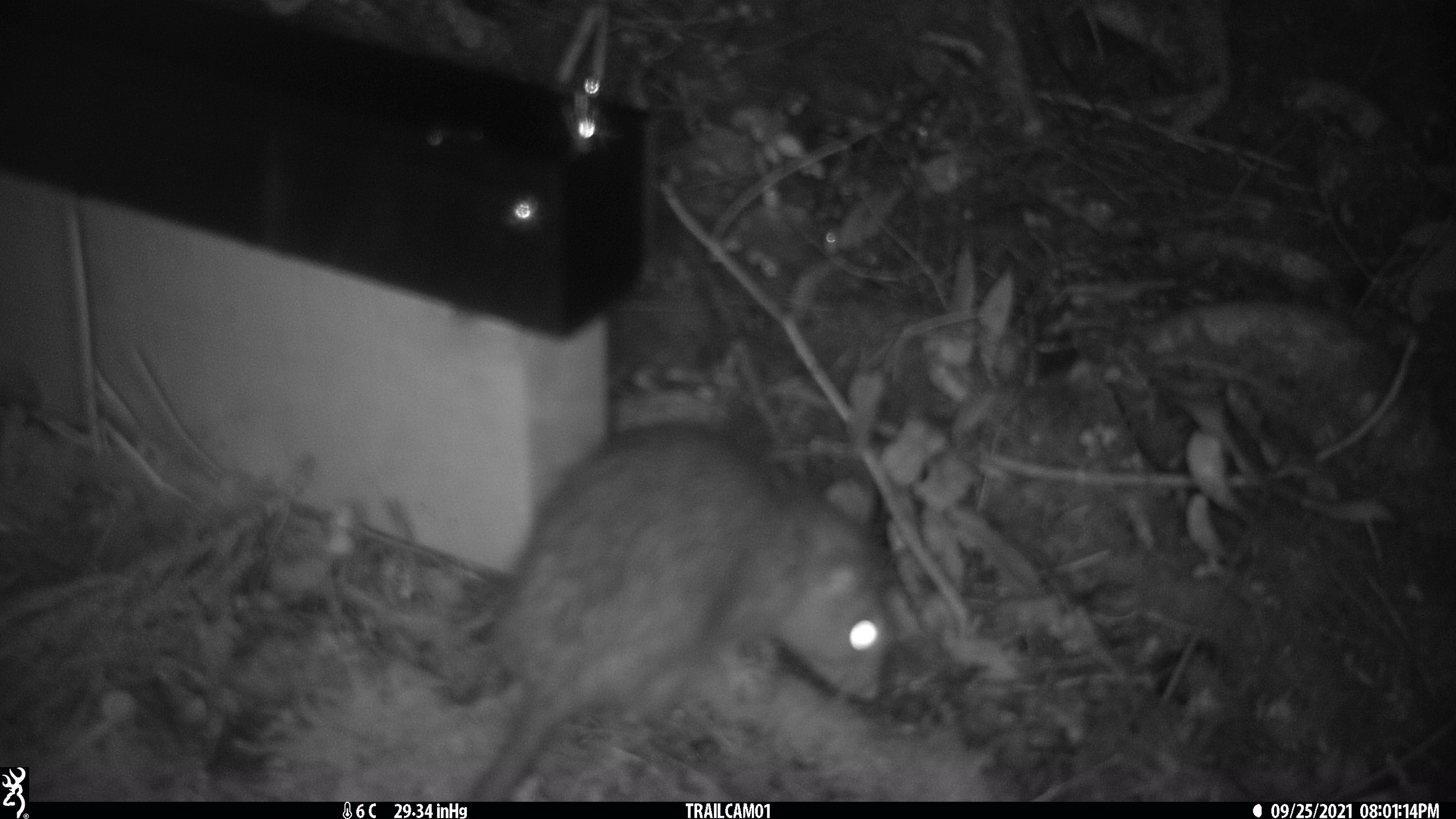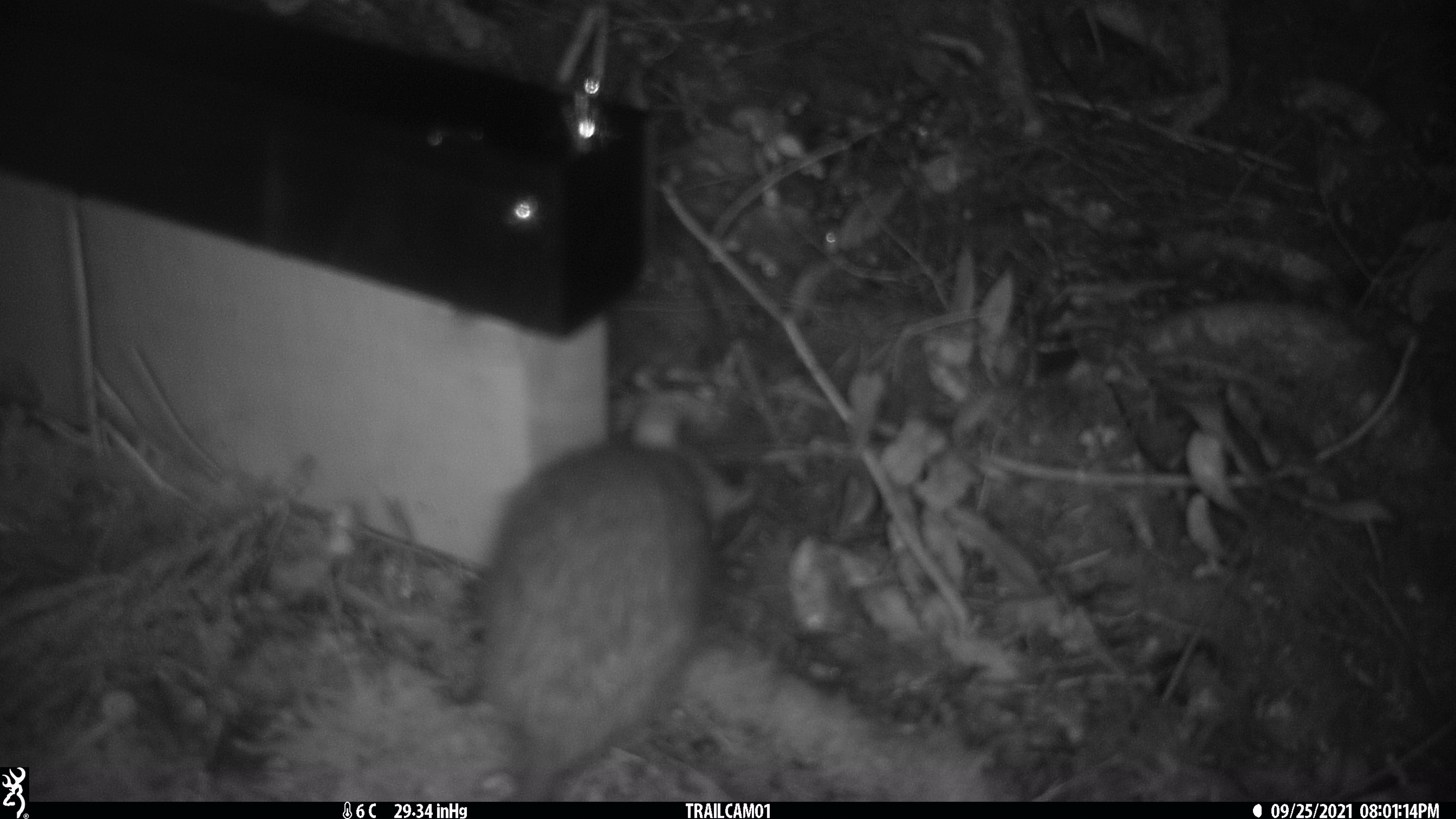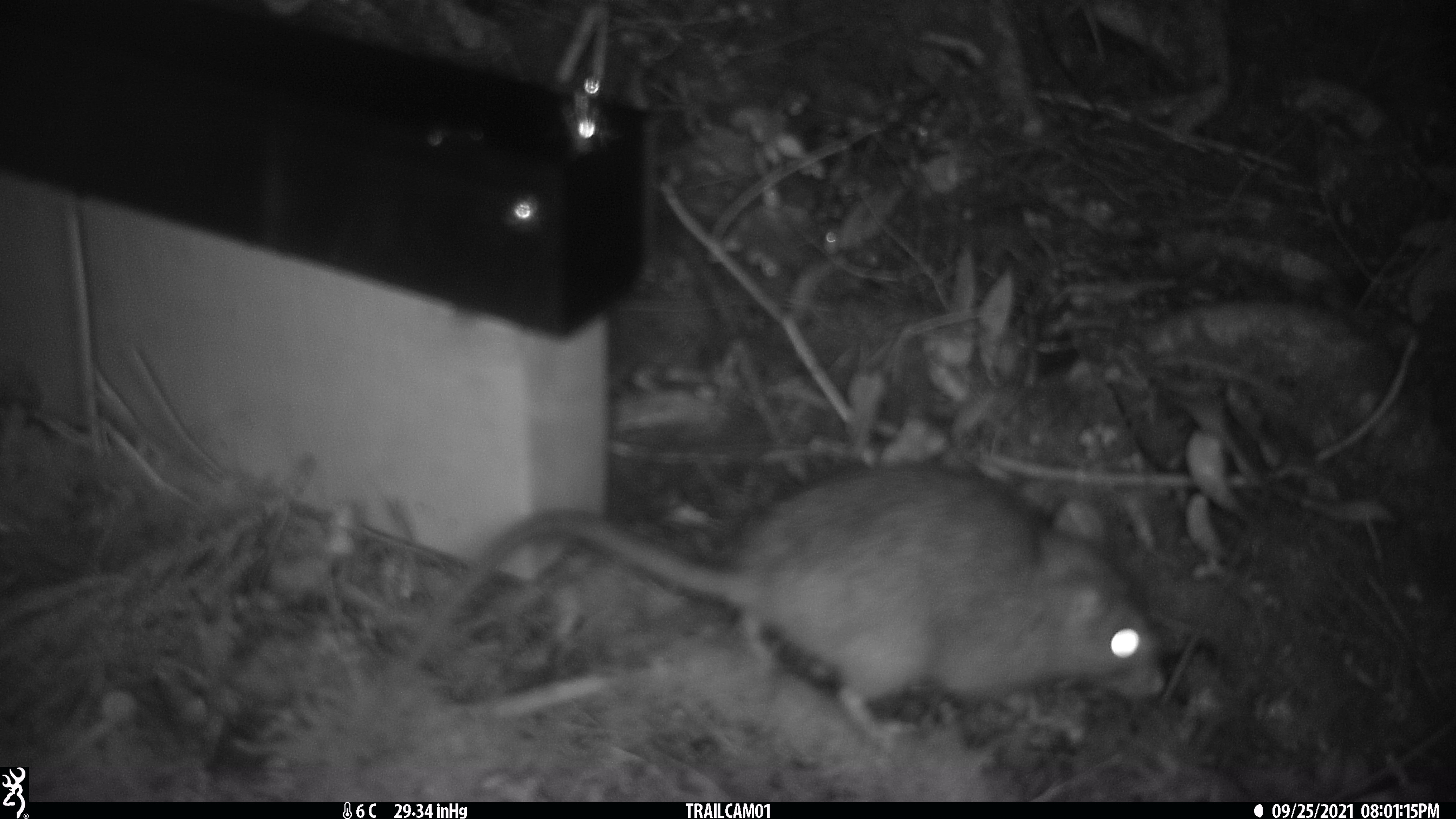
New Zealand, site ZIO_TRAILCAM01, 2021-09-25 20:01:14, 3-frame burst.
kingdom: Animalia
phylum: Chordata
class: Mammalia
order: Rodentia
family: Muridae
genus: Rattus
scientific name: Rattus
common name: rat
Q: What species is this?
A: Rat (Rattus).